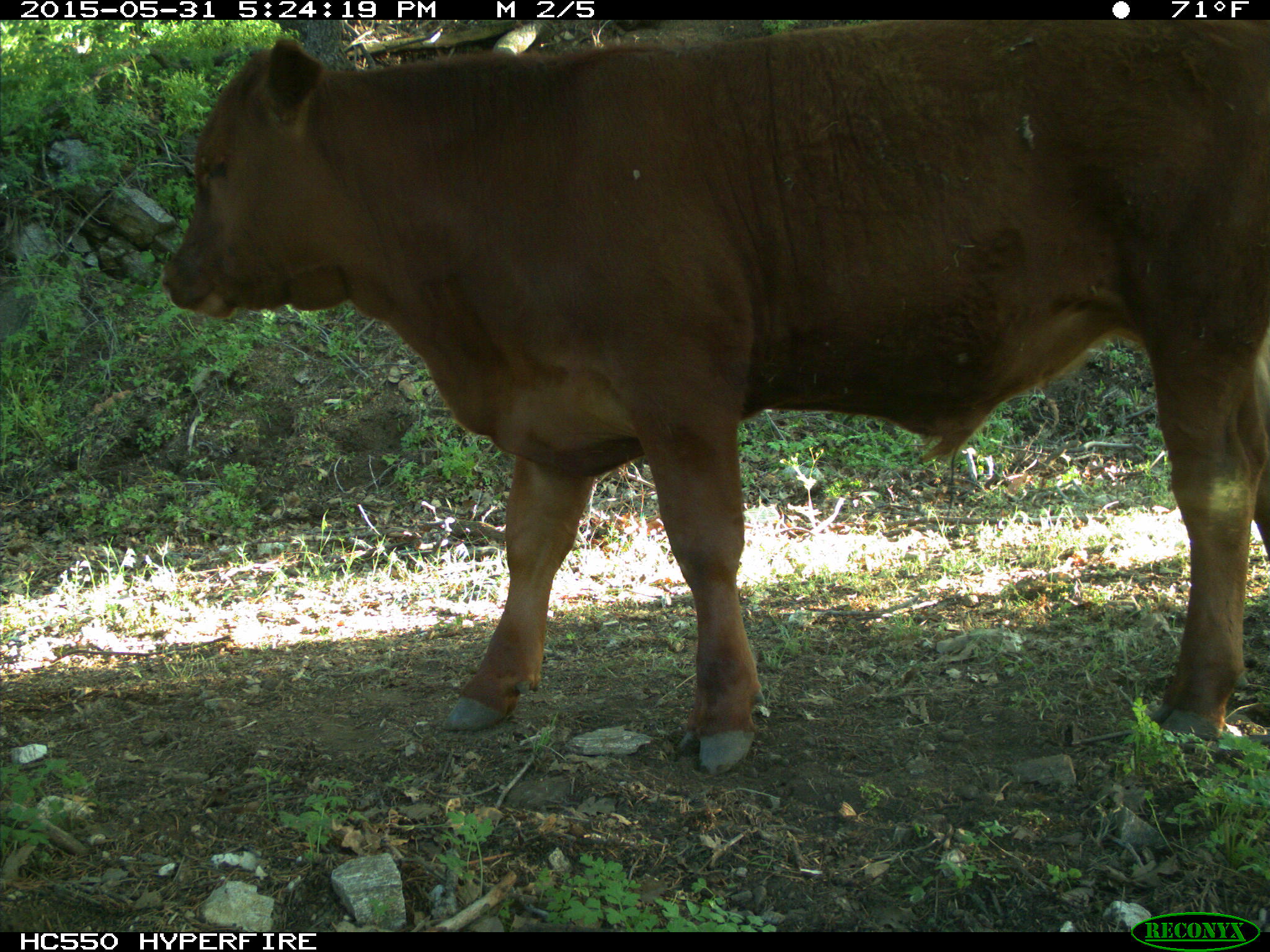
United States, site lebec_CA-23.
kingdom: Animalia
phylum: Chordata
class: Mammalia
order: Artiodactyla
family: Bovidae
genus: Bos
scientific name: Bos taurus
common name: domestic cow